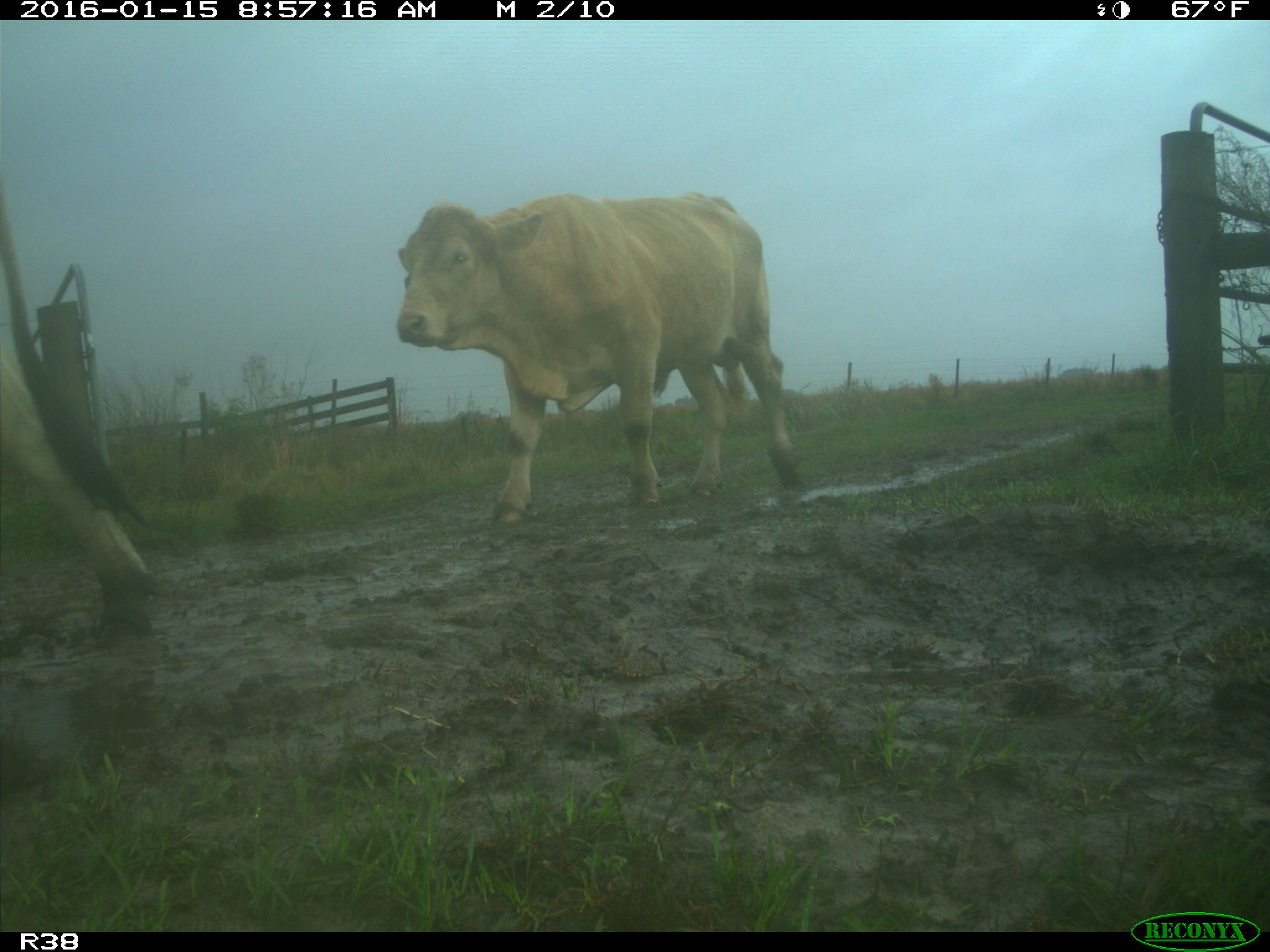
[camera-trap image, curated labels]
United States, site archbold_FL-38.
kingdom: Animalia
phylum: Chordata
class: Mammalia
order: Artiodactyla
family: Bovidae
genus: Bos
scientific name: Bos taurus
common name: domestic cow